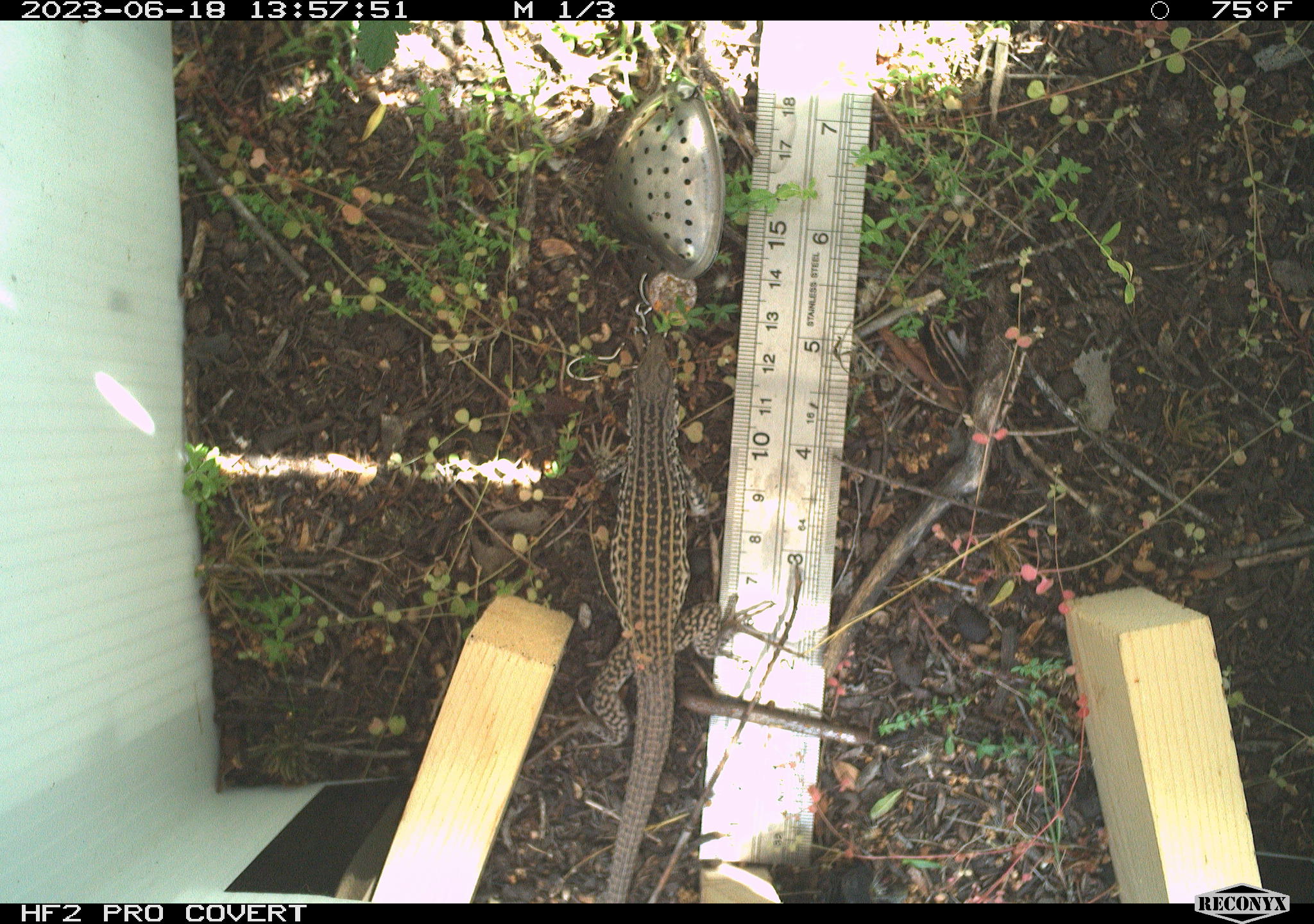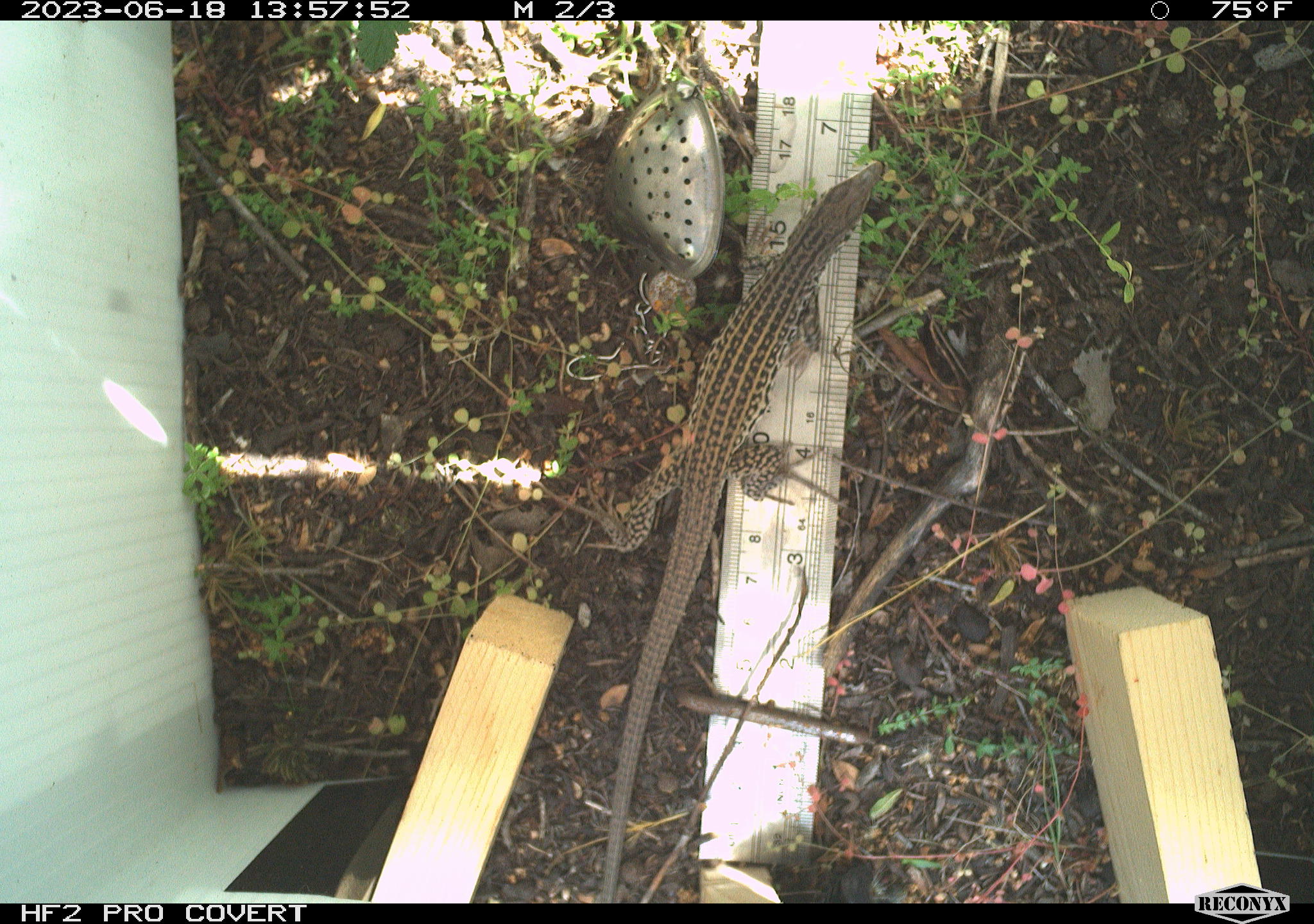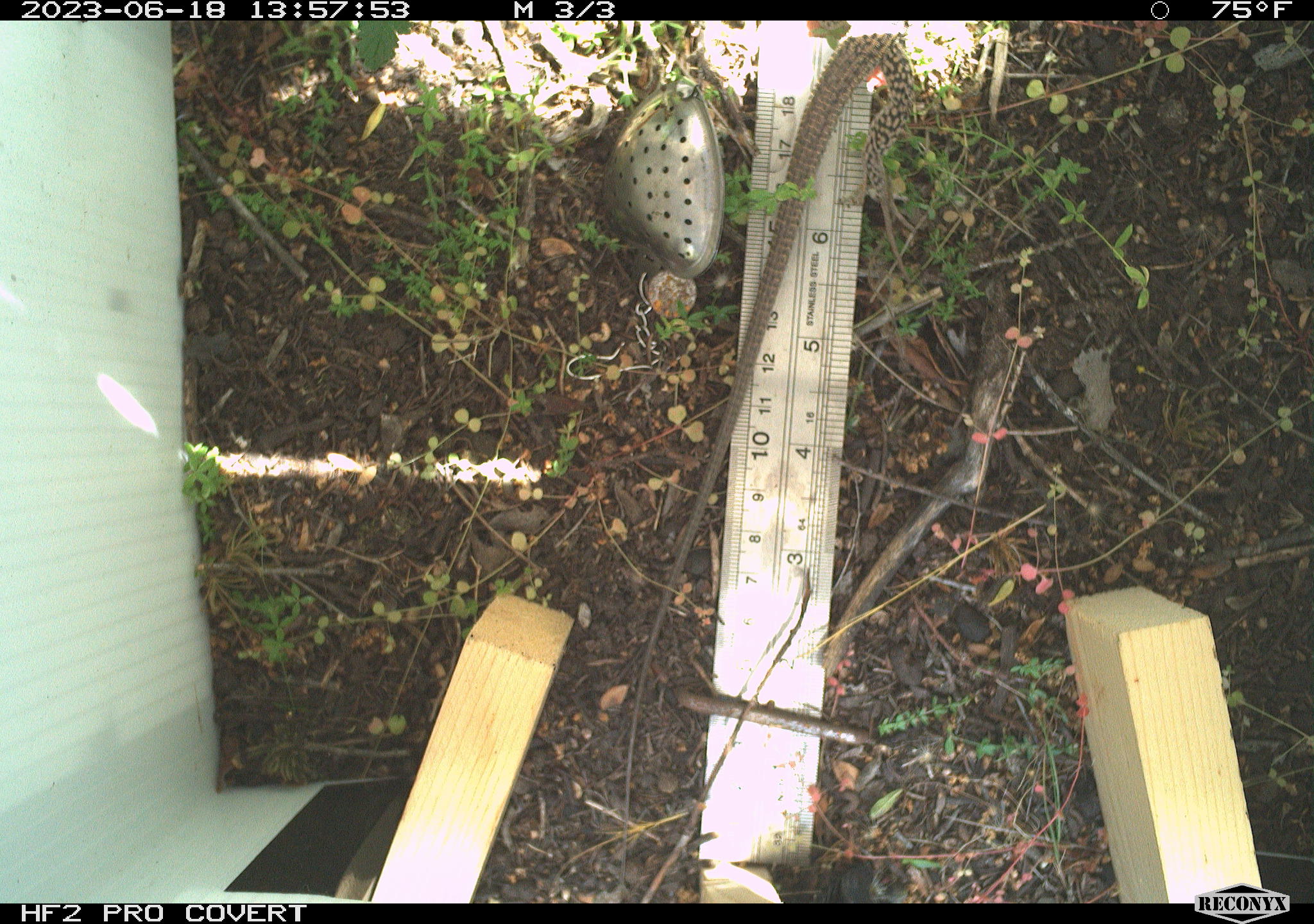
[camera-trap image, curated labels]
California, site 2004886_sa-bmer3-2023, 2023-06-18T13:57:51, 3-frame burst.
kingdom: Animalia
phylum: Chordata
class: Reptilia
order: Squamata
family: Teiidae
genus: Aspidoscelis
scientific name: Aspidoscelis tigris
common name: western whiptail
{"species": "western whiptail (Aspidoscelis tigris)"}